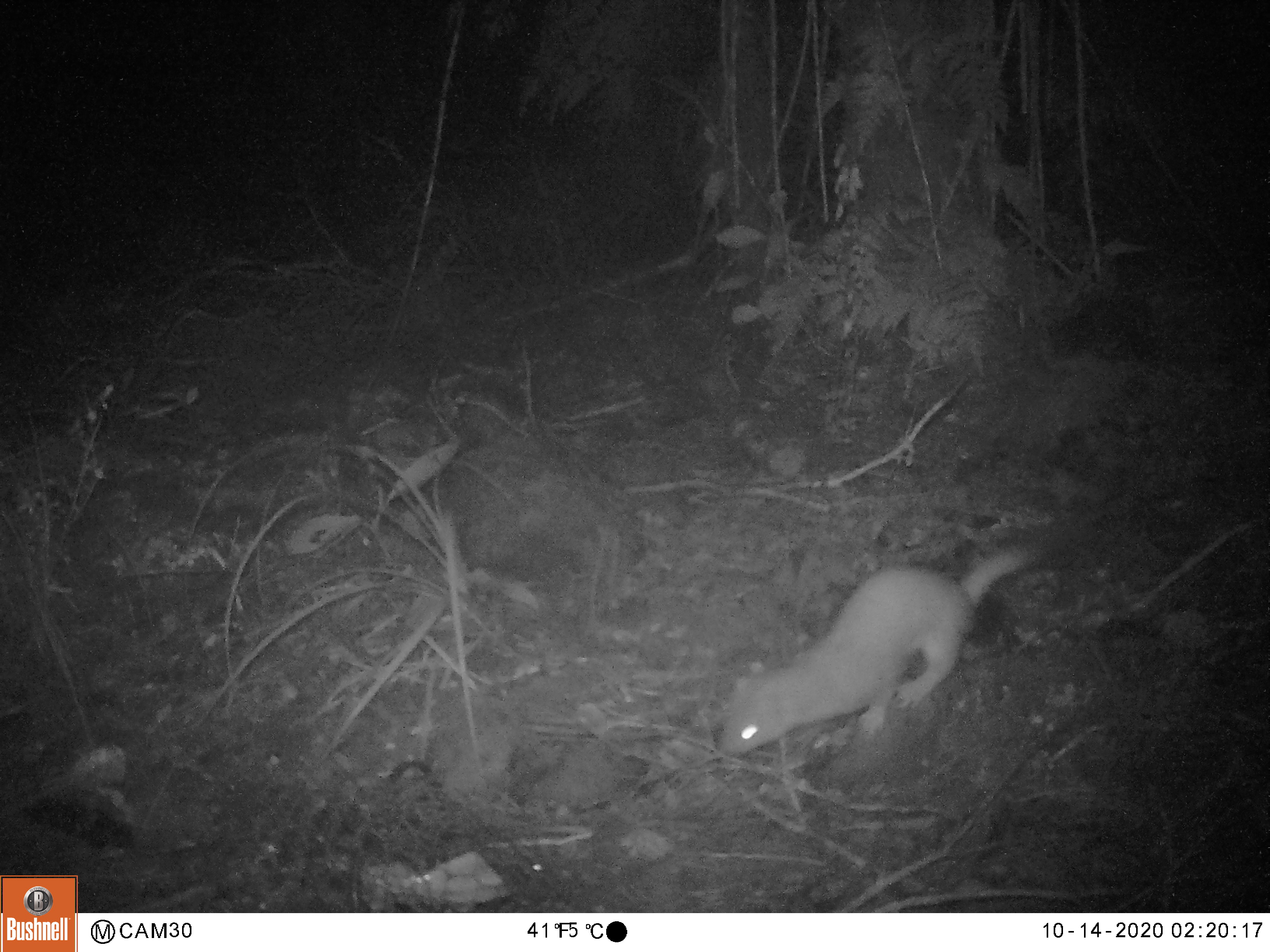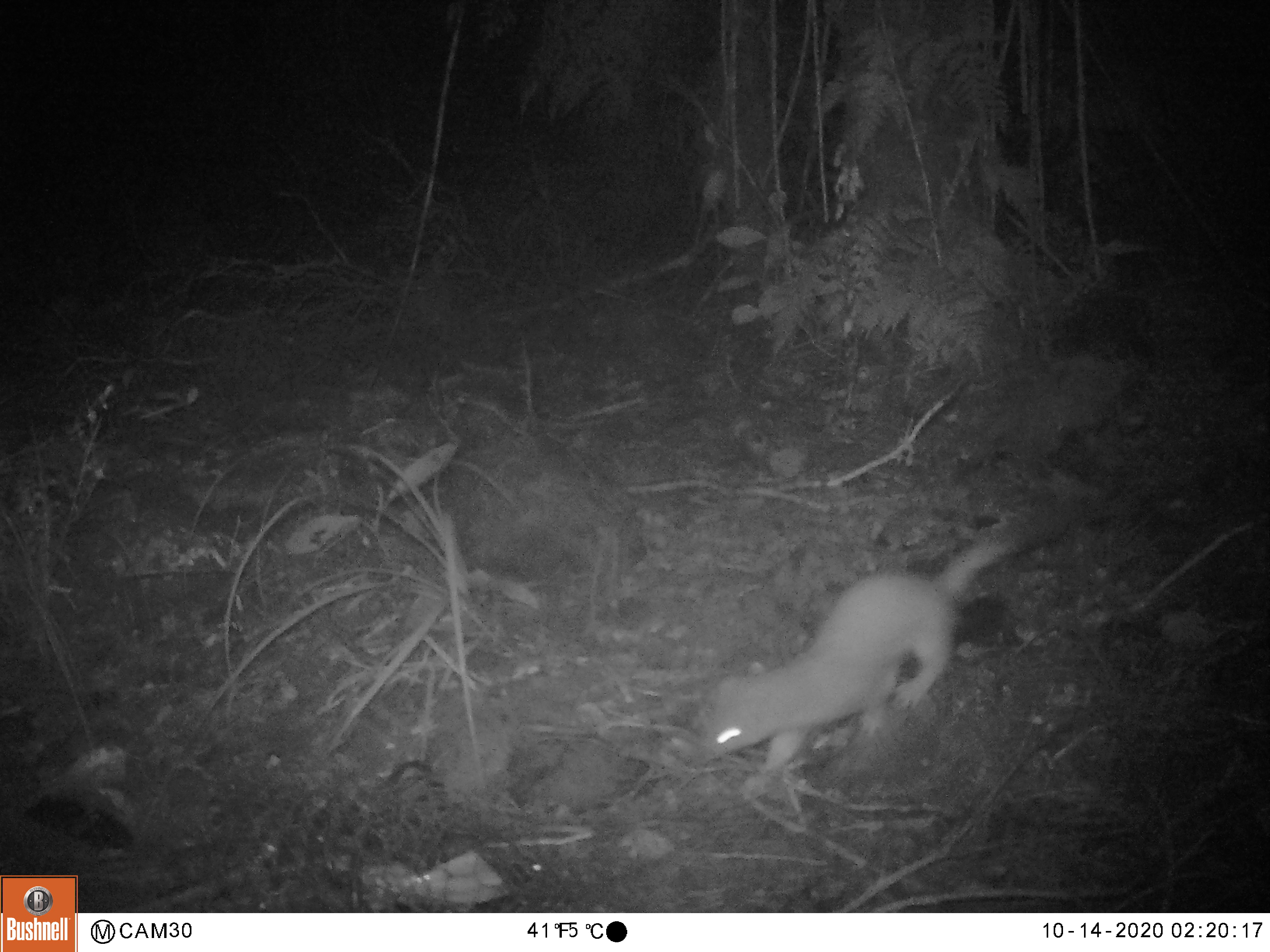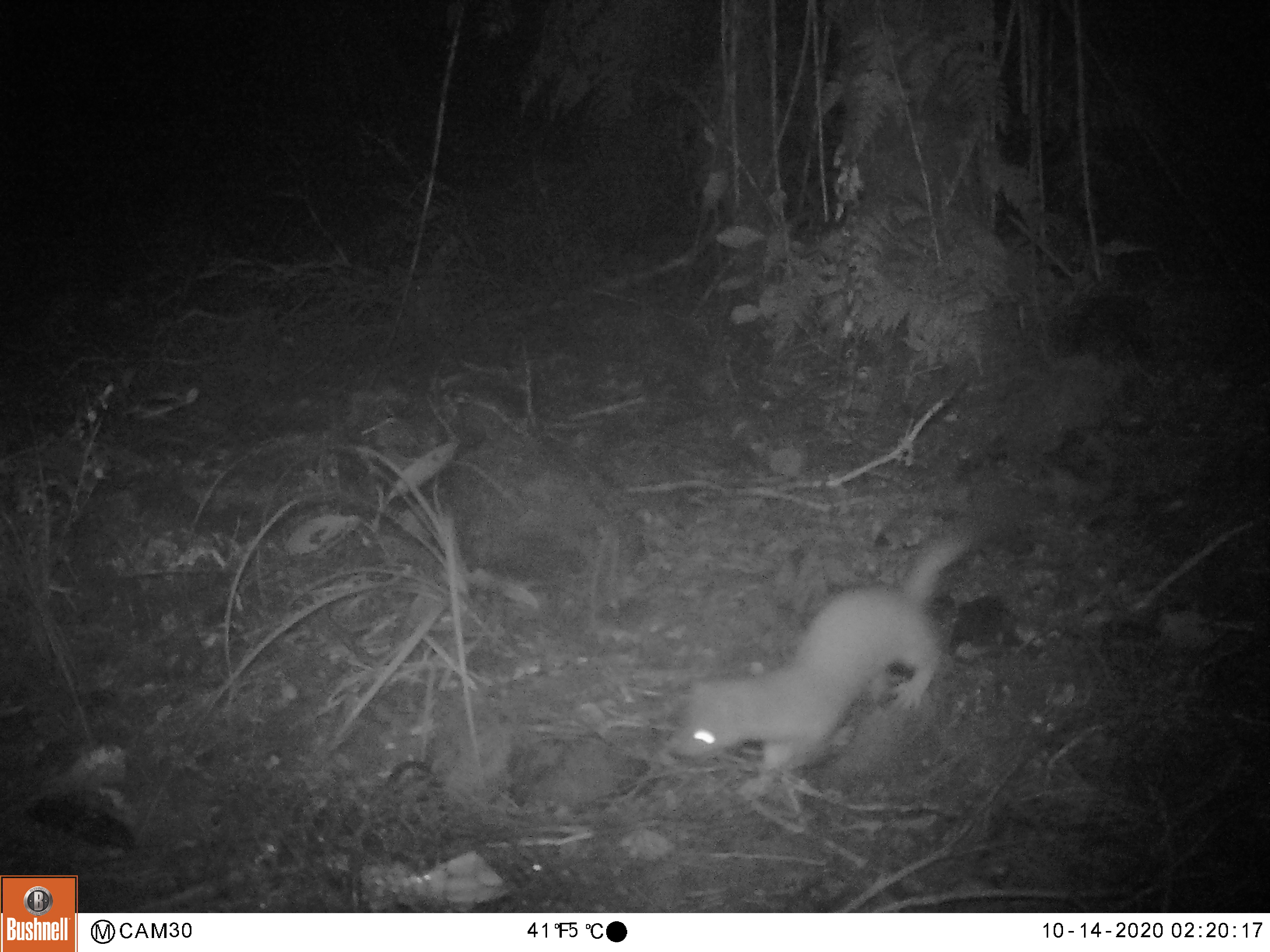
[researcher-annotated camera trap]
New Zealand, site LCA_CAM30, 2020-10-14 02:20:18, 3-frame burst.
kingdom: Animalia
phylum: Chordata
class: Mammalia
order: Carnivora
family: Mustelidae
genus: Mustela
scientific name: Mustela erminea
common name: stoat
Stoat (Mustela erminea).